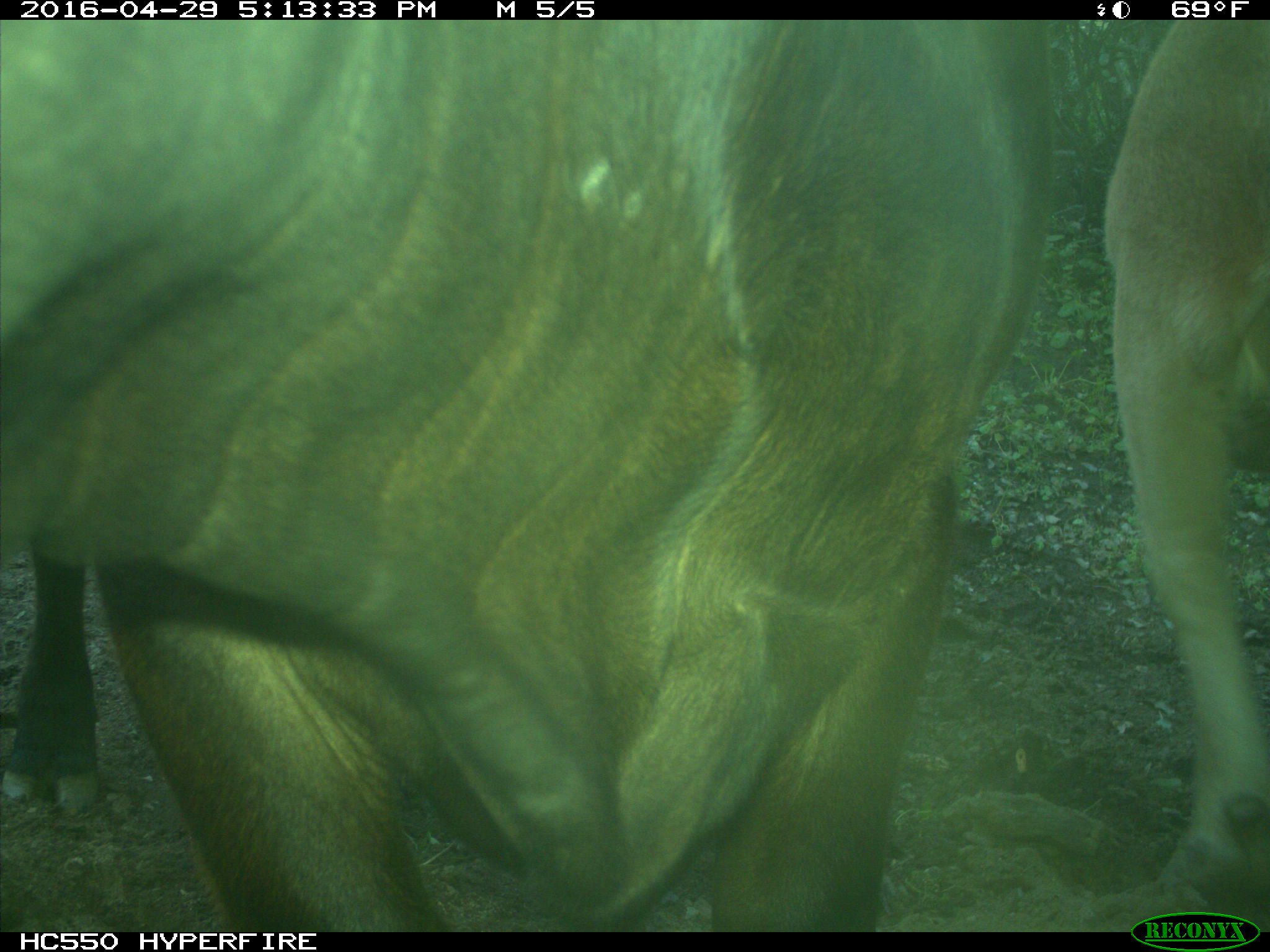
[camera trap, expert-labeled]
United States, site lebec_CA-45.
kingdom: Animalia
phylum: Chordata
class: Mammalia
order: Artiodactyla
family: Bovidae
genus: Bos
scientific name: Bos taurus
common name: domestic cow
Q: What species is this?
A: Bos taurus (domestic cow).